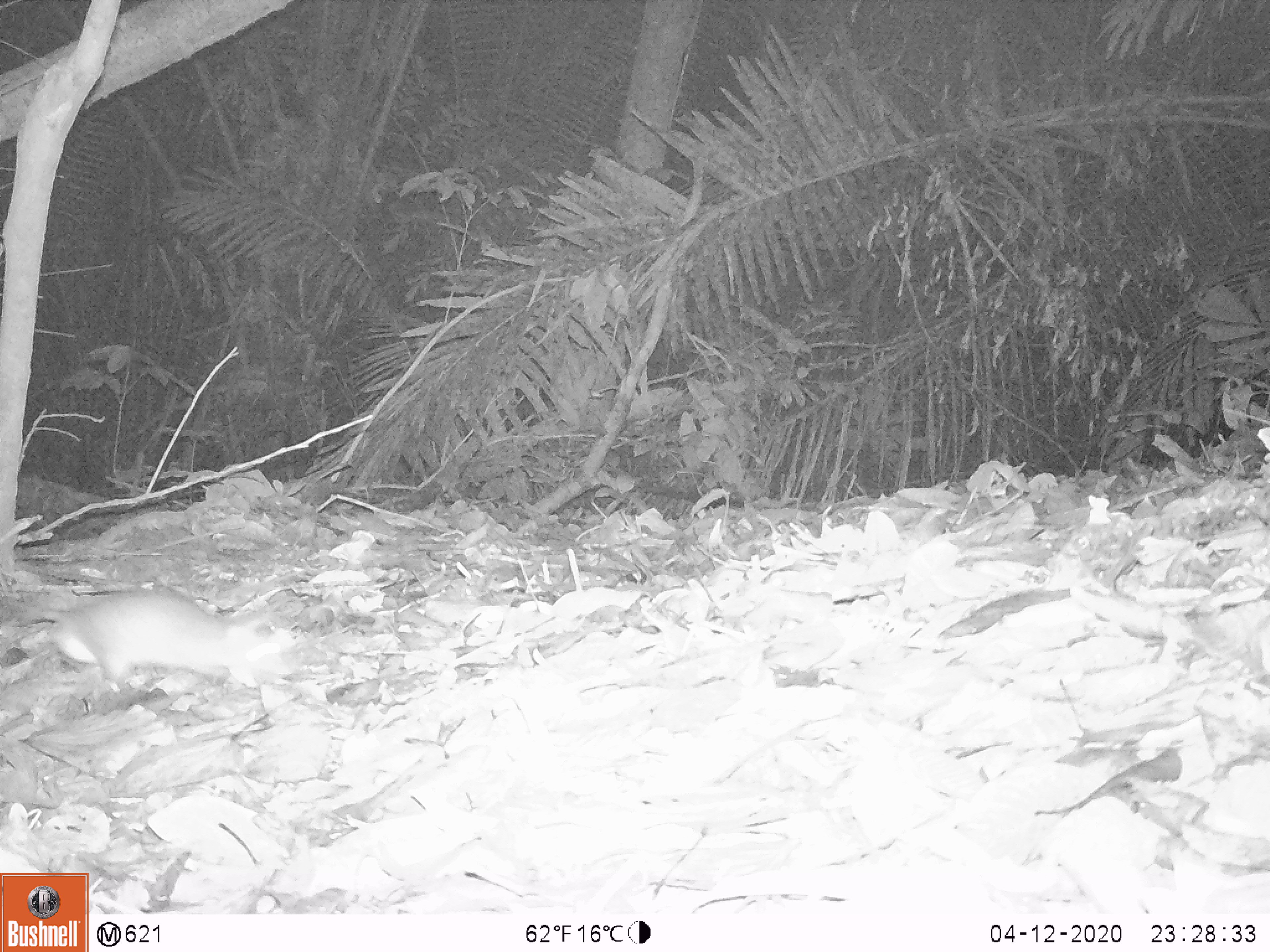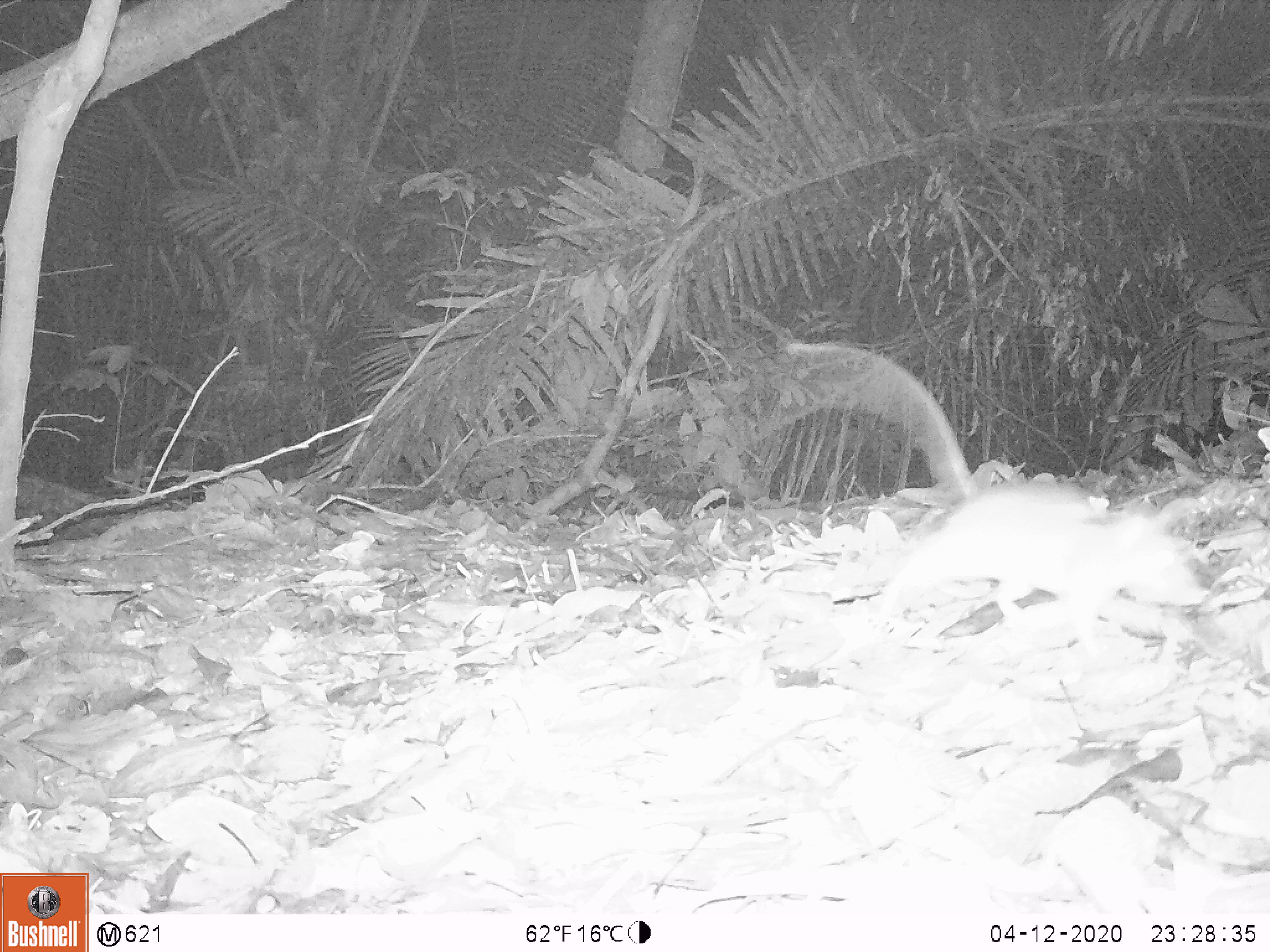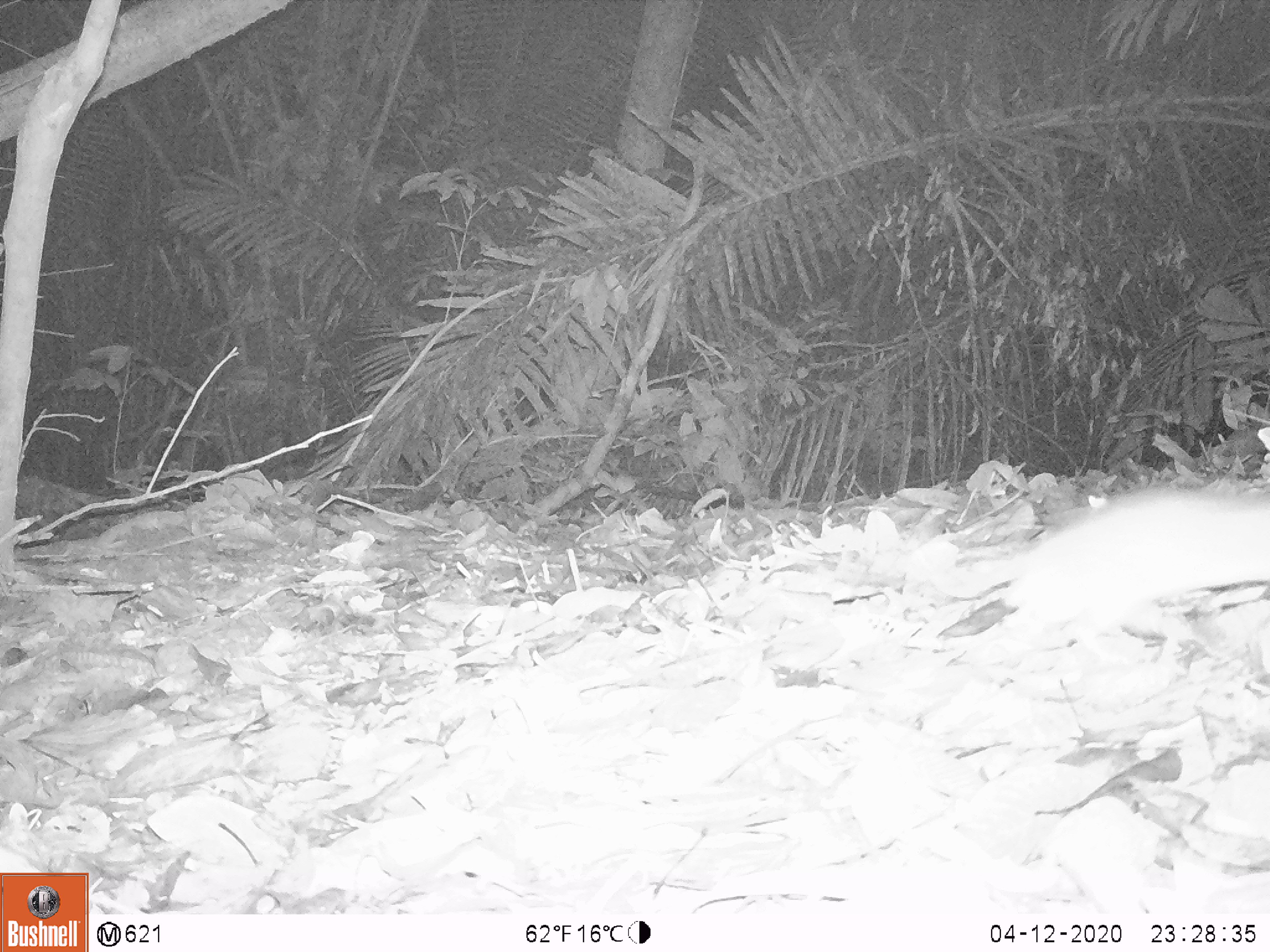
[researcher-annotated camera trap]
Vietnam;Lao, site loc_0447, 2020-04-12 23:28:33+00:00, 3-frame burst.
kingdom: Animalia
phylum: Chordata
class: Mammalia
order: Rodentia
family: Muridae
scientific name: Muridae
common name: old-world mice and rats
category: unidentified murid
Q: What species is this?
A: Unidentified murid (old-world mice and rats) (Muridae).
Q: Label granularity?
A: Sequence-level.